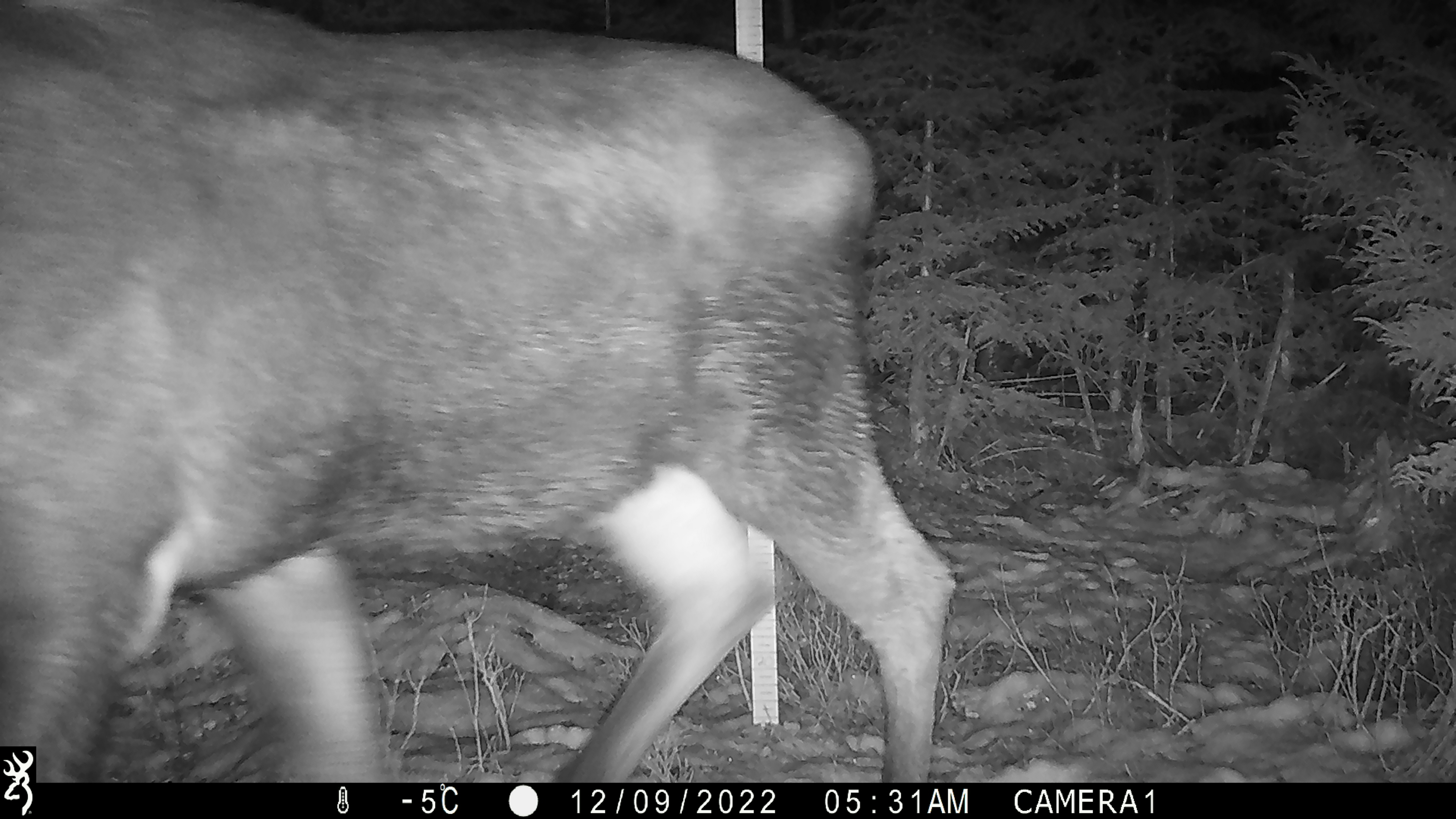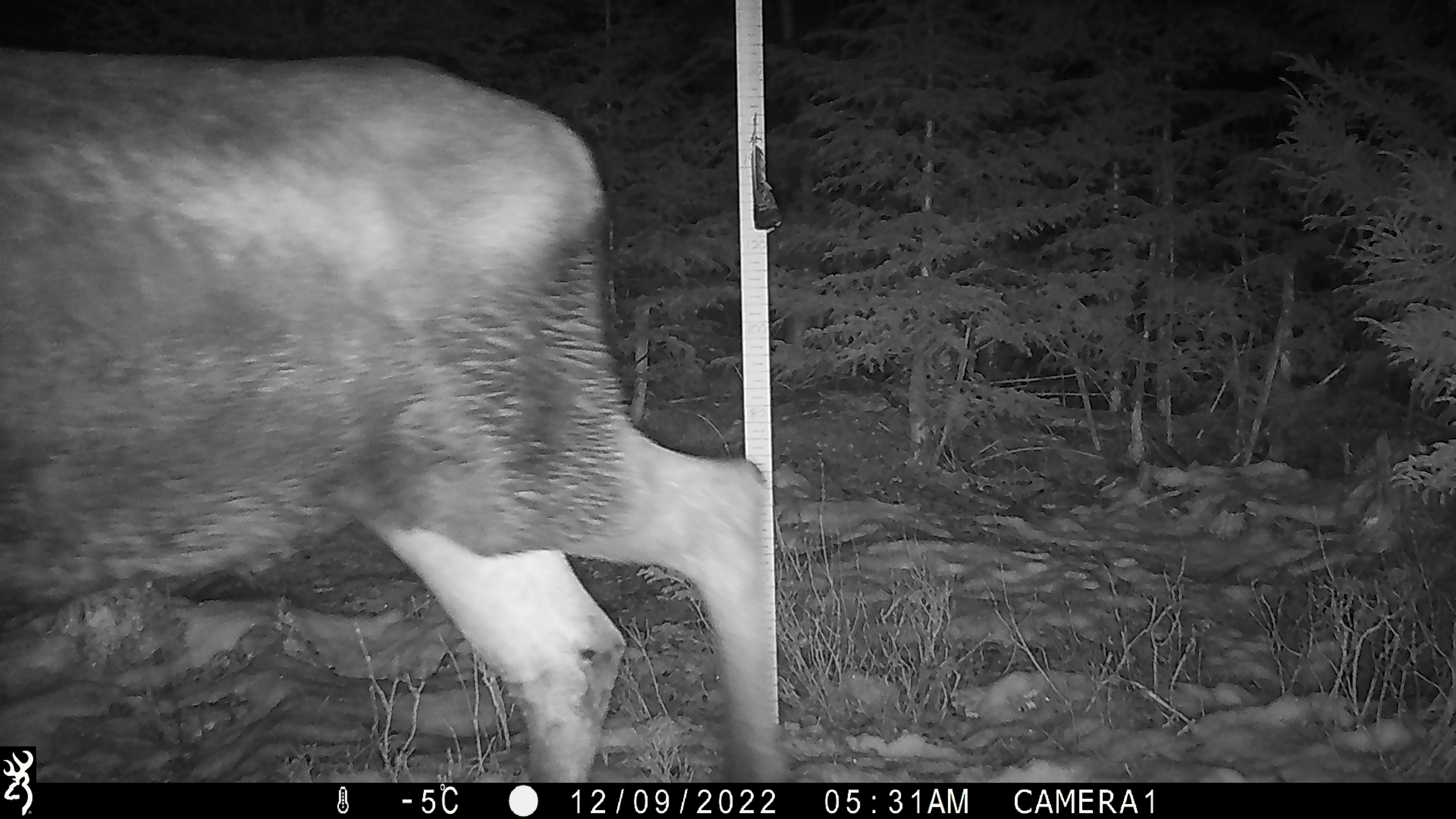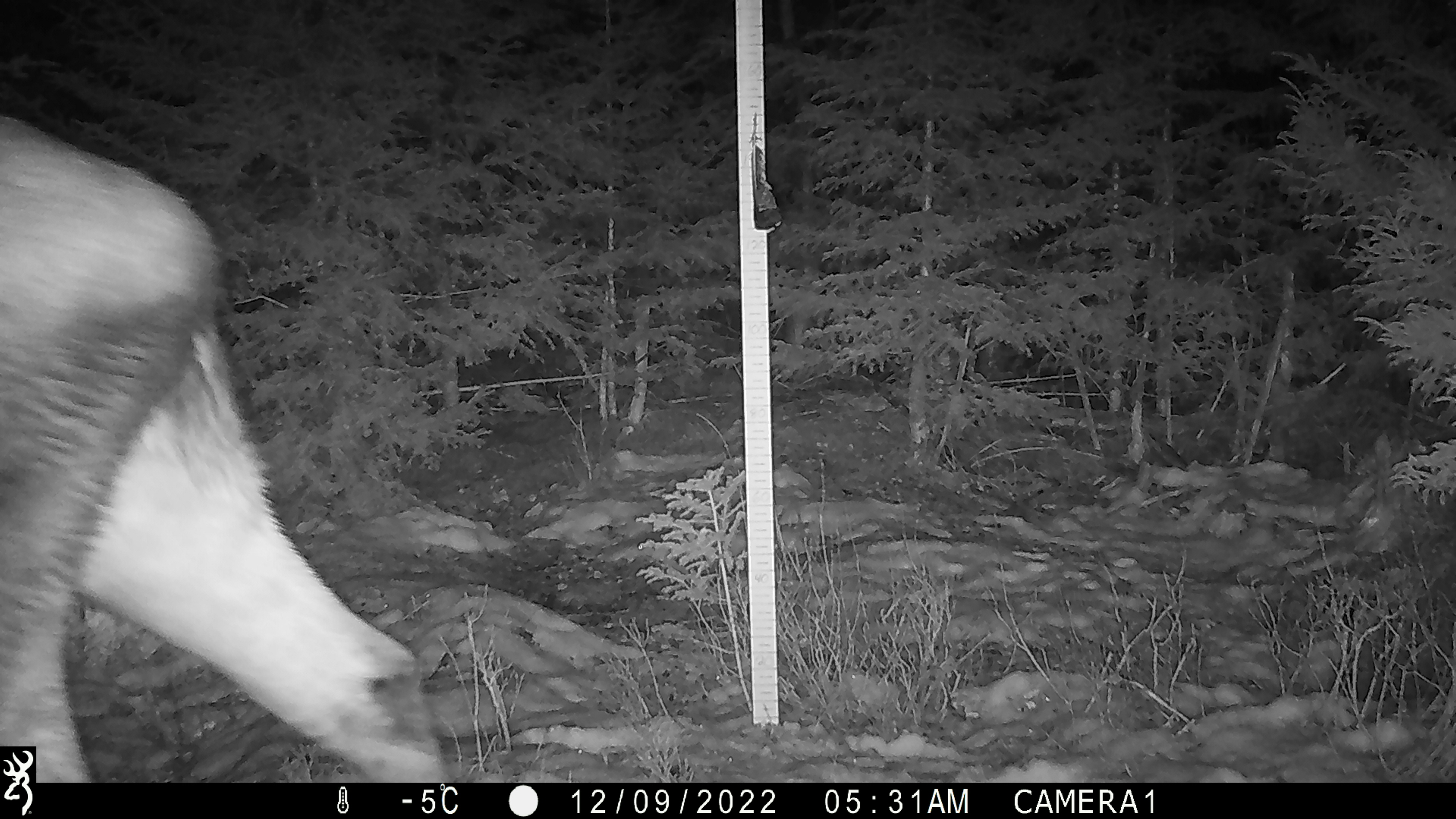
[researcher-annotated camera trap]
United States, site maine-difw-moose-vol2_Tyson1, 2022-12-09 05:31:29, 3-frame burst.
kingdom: Animalia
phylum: Chordata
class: Mammalia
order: Artiodactyla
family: Cervidae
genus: Alces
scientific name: Alces alces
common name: moose